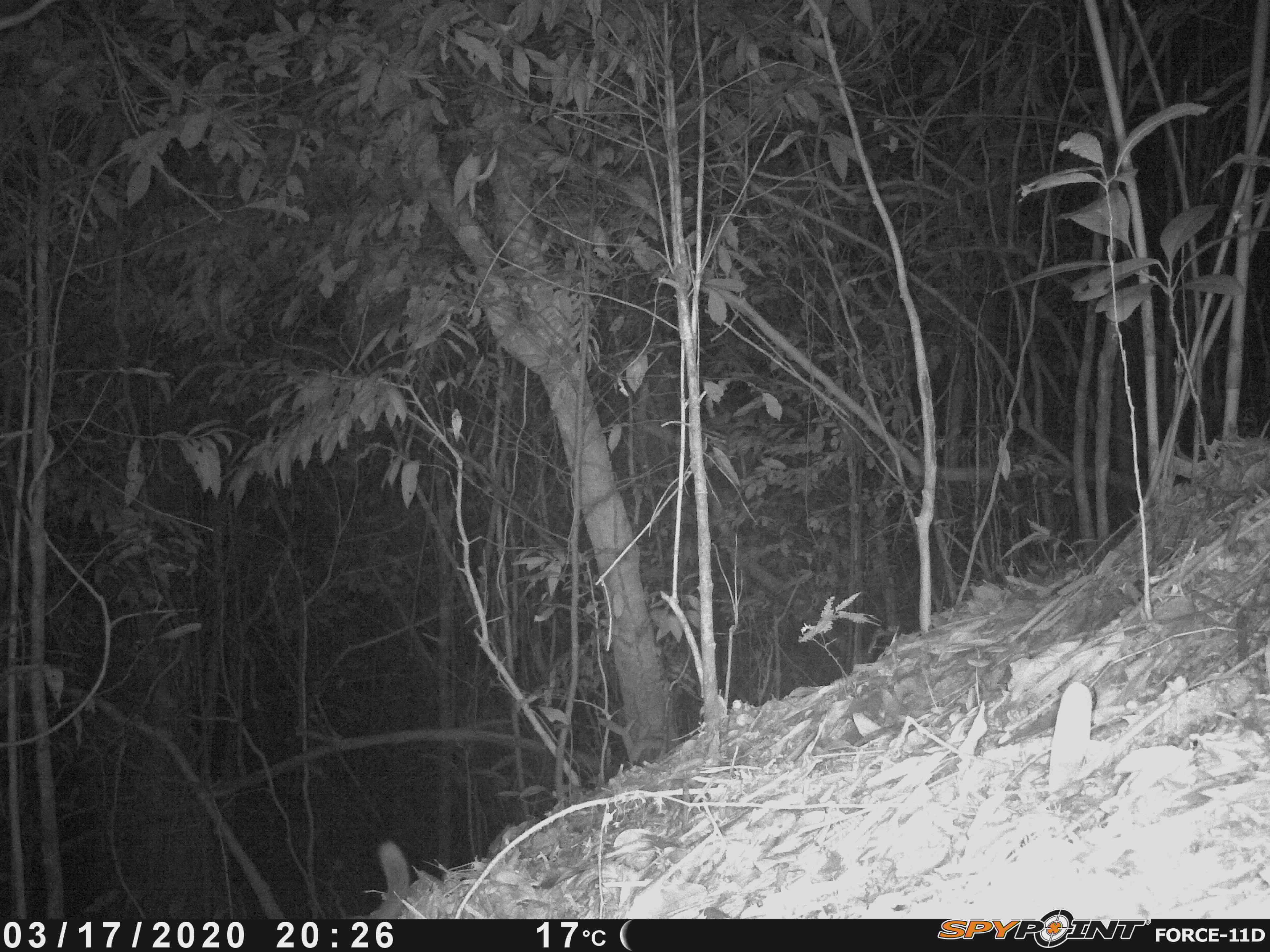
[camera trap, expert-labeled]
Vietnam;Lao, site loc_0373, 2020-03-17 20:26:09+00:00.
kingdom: Animalia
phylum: Chordata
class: Mammalia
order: Carnivora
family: Mustelidae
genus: Melogale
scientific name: Melogale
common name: ferret badger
Ferret badger (Melogale). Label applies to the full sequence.